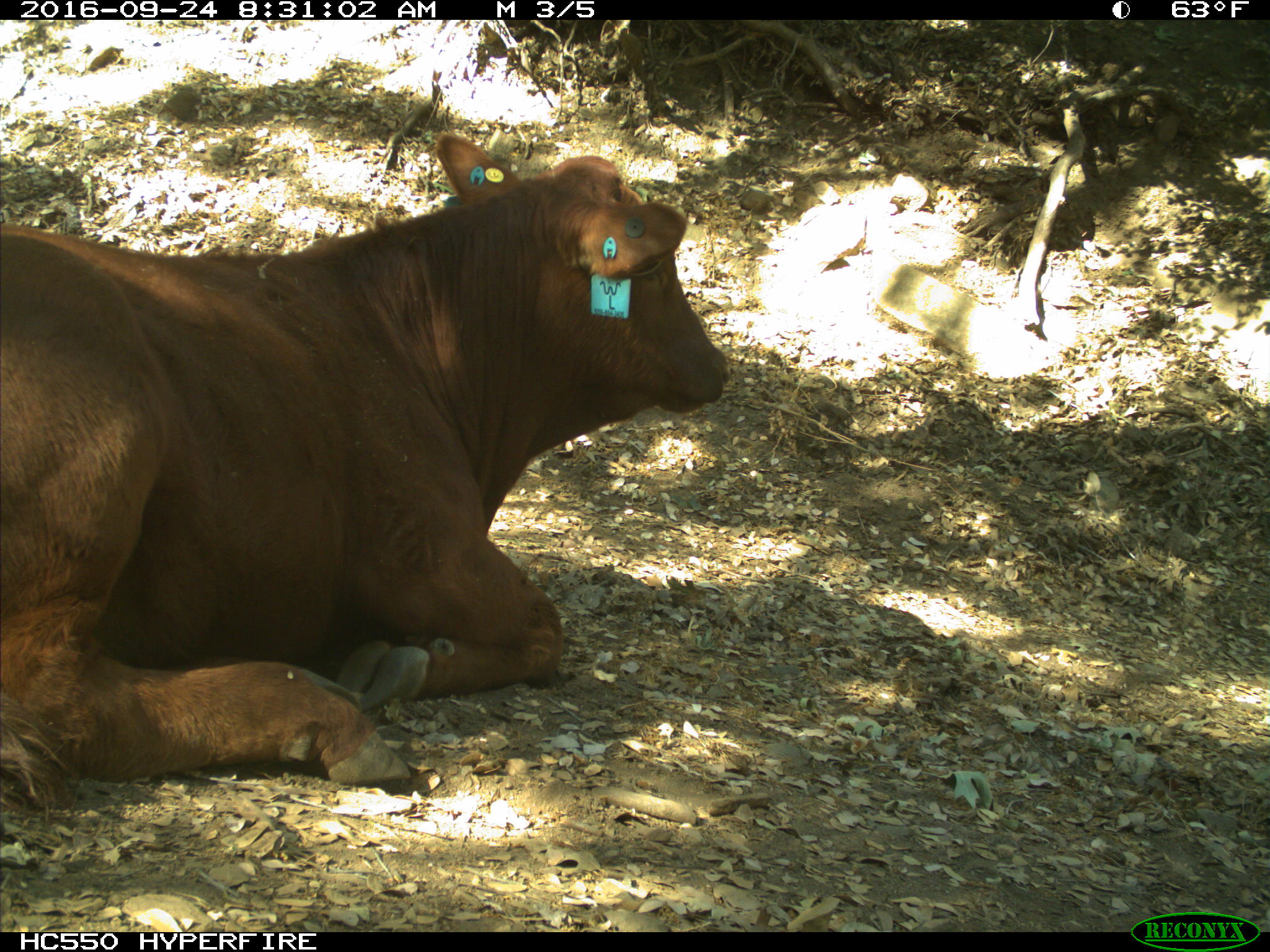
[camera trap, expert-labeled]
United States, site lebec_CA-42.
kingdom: Animalia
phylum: Chordata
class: Mammalia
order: Artiodactyla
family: Bovidae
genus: Bos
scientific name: Bos taurus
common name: domestic cow